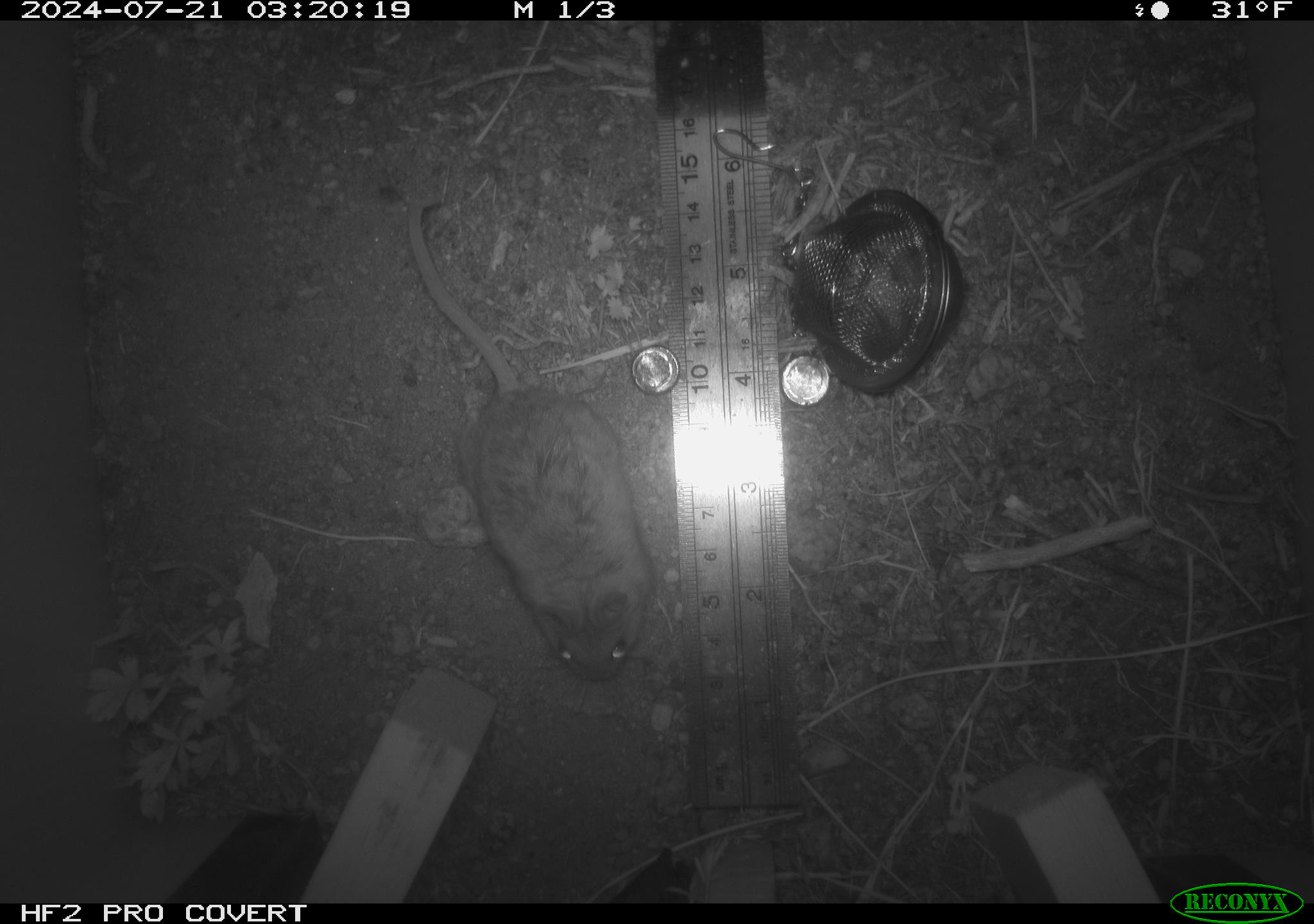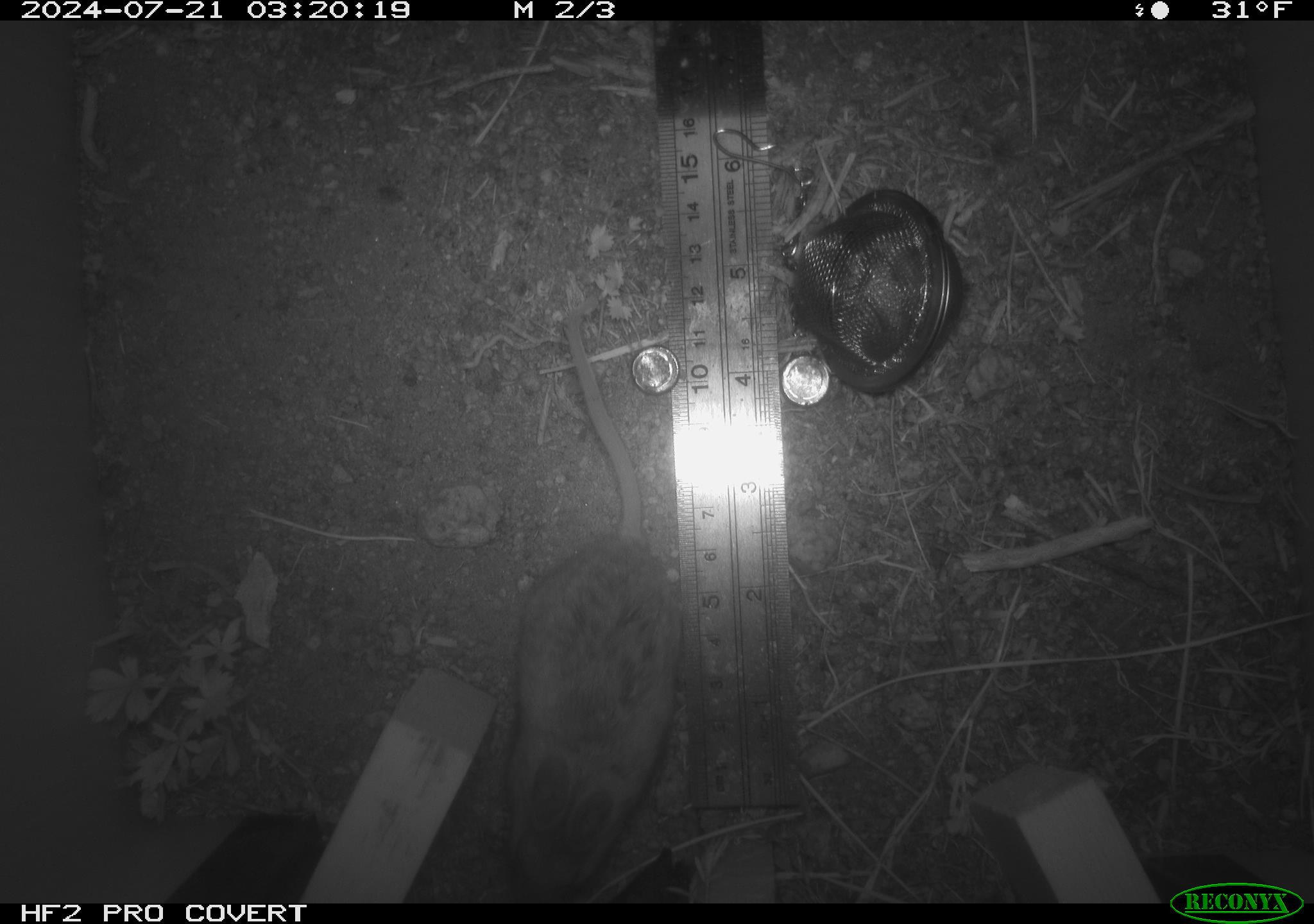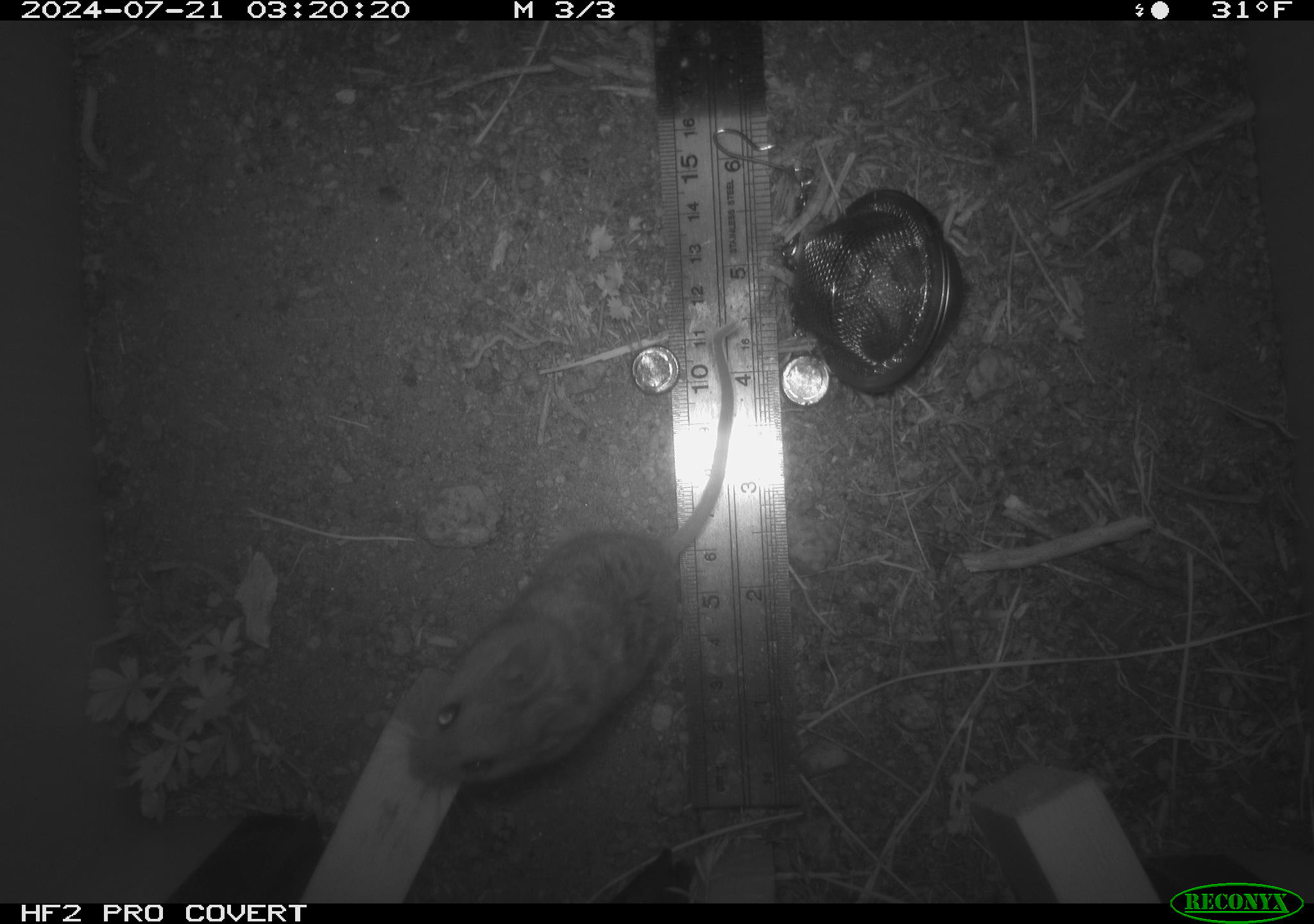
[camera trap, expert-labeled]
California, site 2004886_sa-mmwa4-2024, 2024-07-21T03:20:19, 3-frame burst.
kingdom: Animalia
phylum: Chordata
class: Mammalia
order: Rodentia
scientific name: Rodentia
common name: mouse species